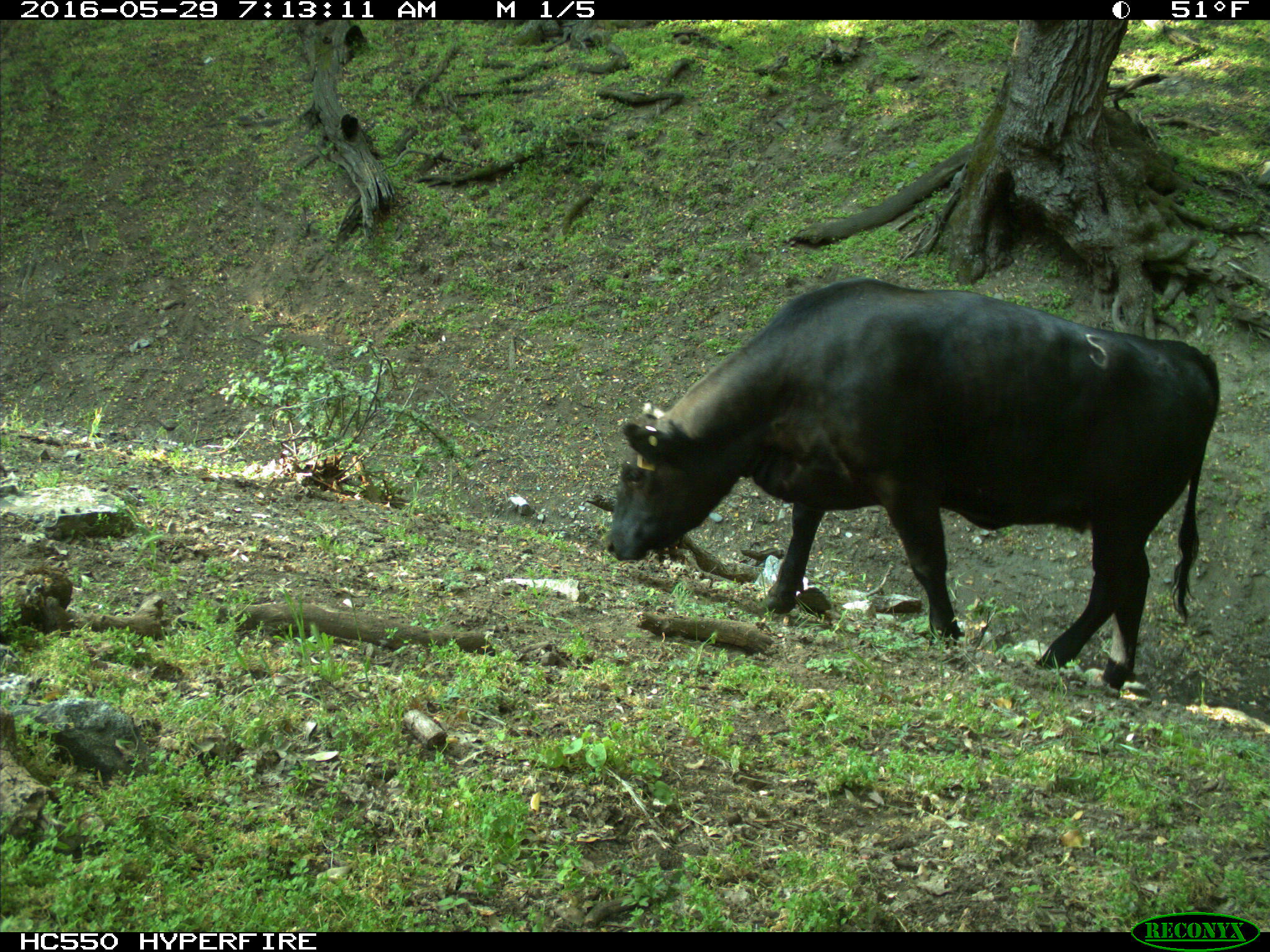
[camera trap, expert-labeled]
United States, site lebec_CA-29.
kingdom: Animalia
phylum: Chordata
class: Mammalia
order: Artiodactyla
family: Bovidae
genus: Bos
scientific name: Bos taurus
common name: domestic cow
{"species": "Bos taurus (domestic cow)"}